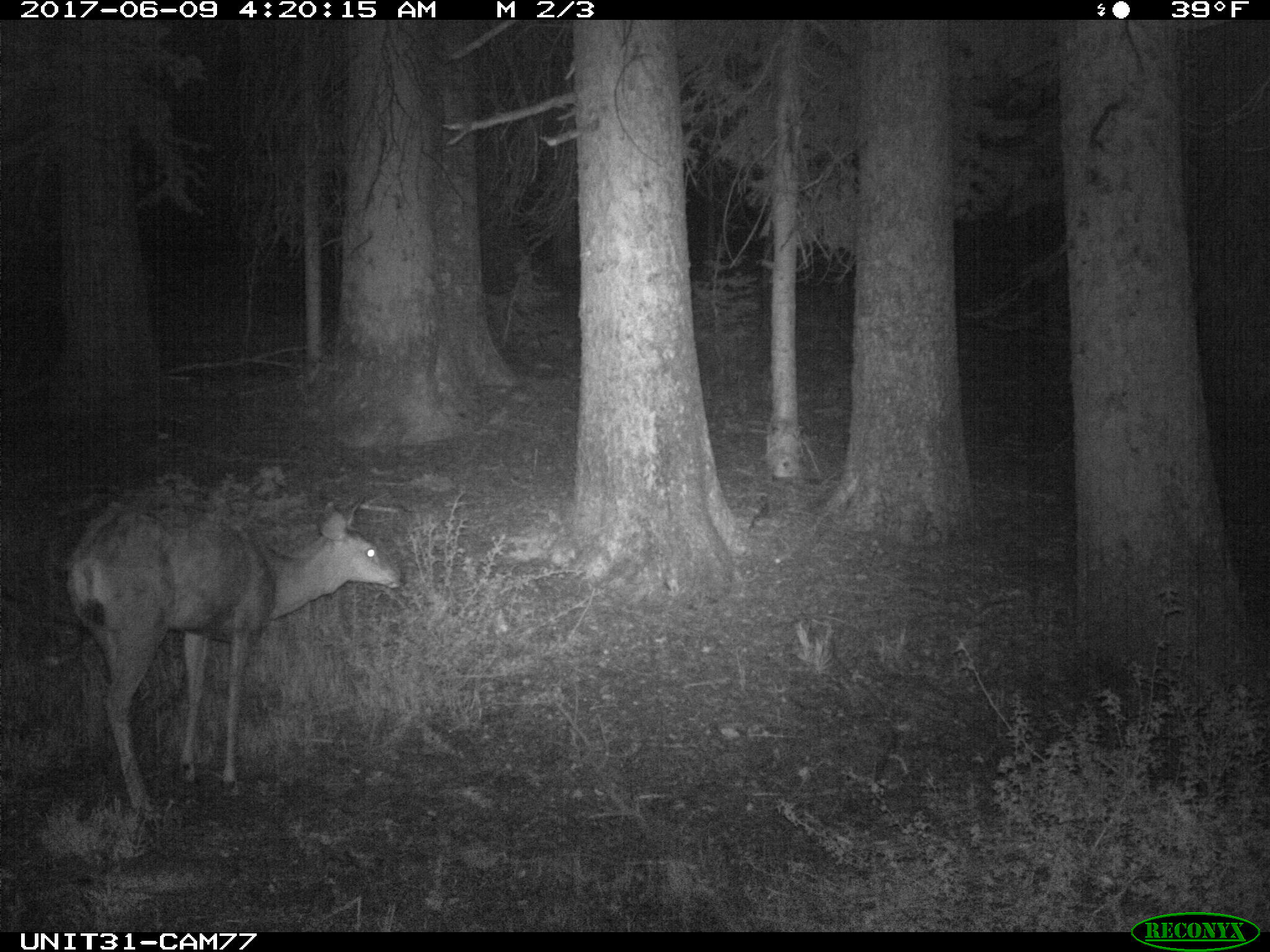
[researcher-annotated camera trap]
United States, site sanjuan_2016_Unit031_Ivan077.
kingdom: Animalia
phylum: Chordata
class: Mammalia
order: Artiodactyla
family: Cervidae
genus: Odocoileus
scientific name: Odocoileus hemionus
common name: mule deer